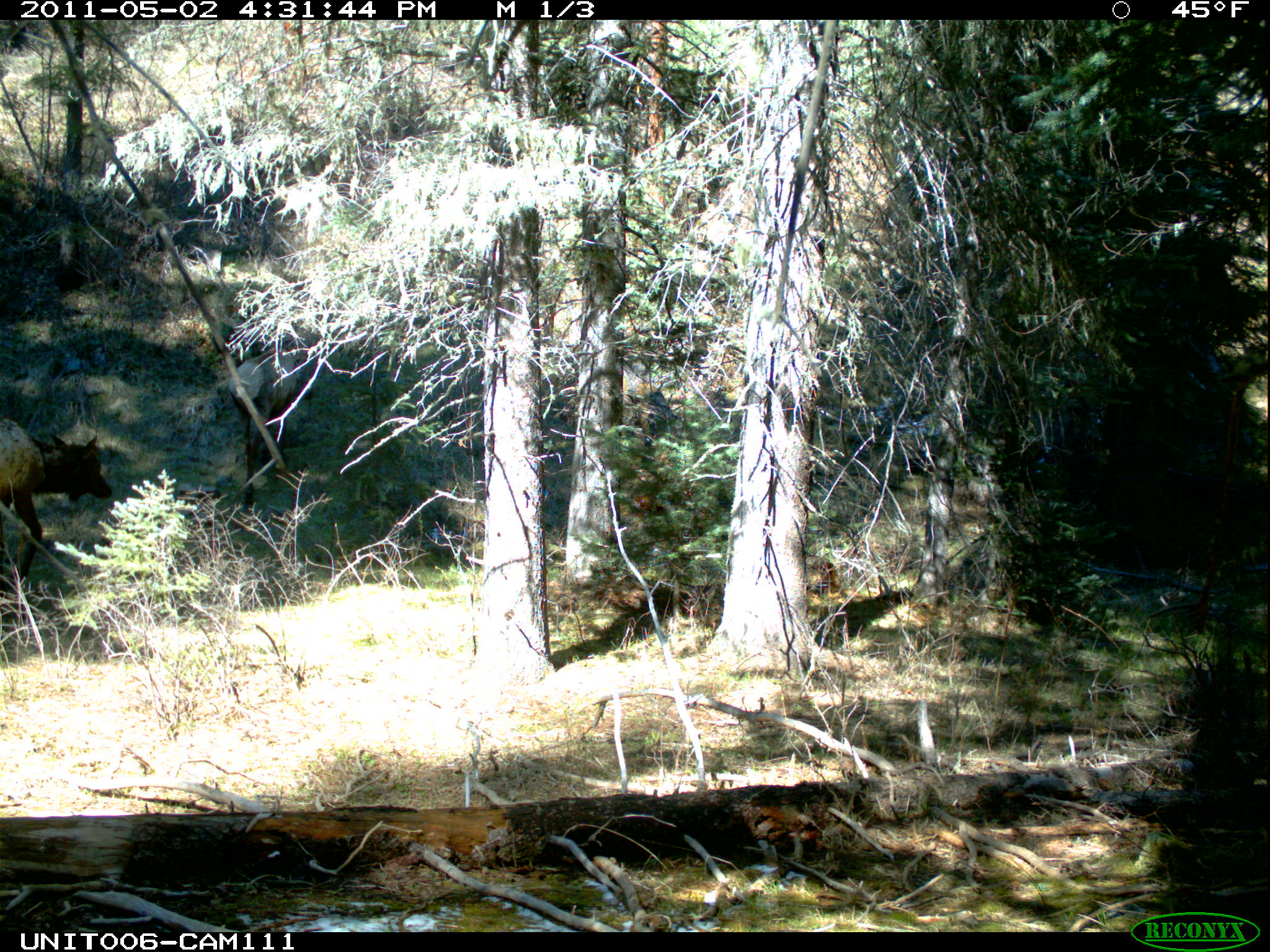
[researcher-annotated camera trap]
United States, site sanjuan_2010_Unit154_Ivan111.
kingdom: Animalia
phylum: Chordata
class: Mammalia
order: Artiodactyla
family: Cervidae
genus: Cervus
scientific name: Cervus elaphus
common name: red deer